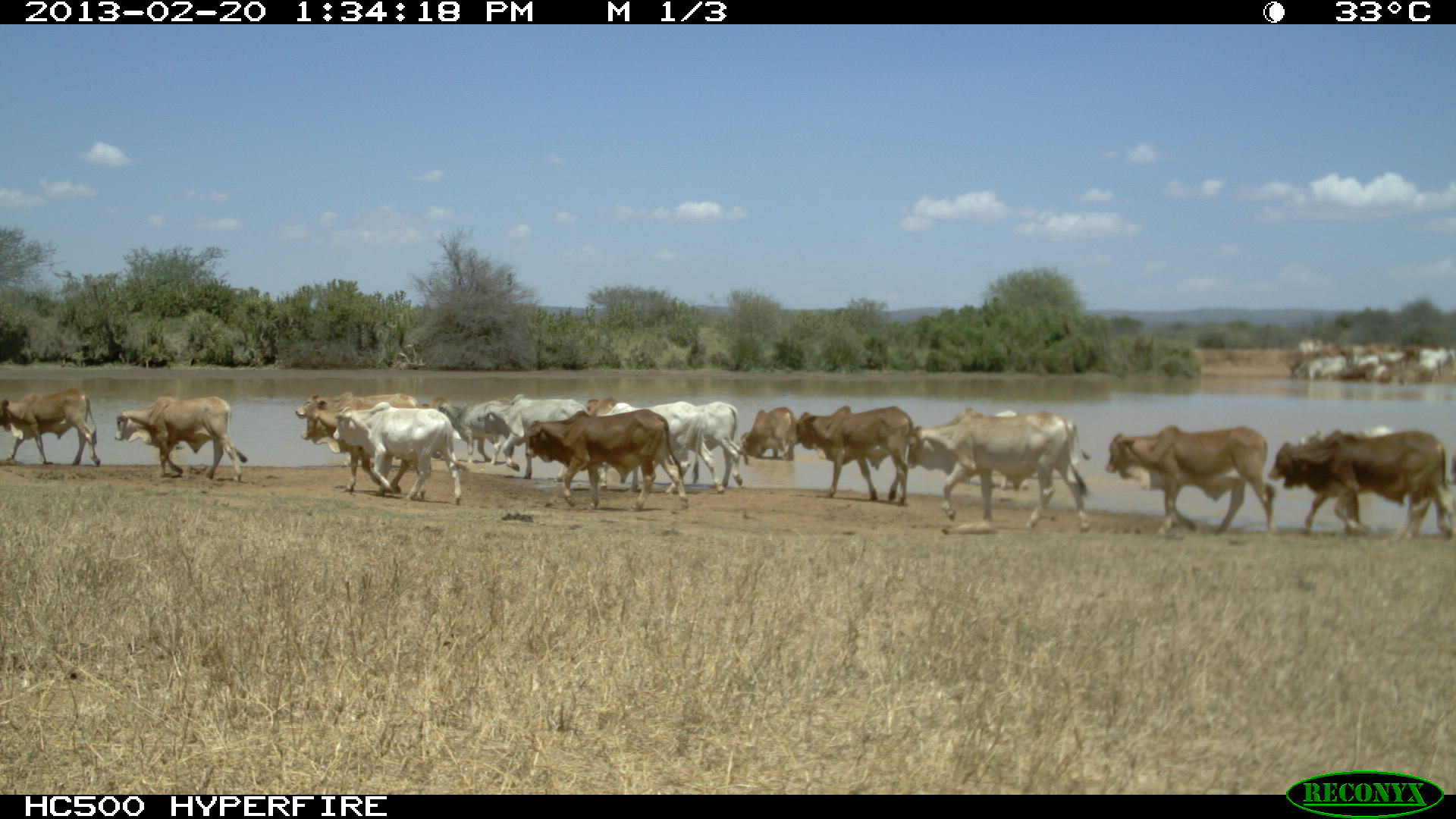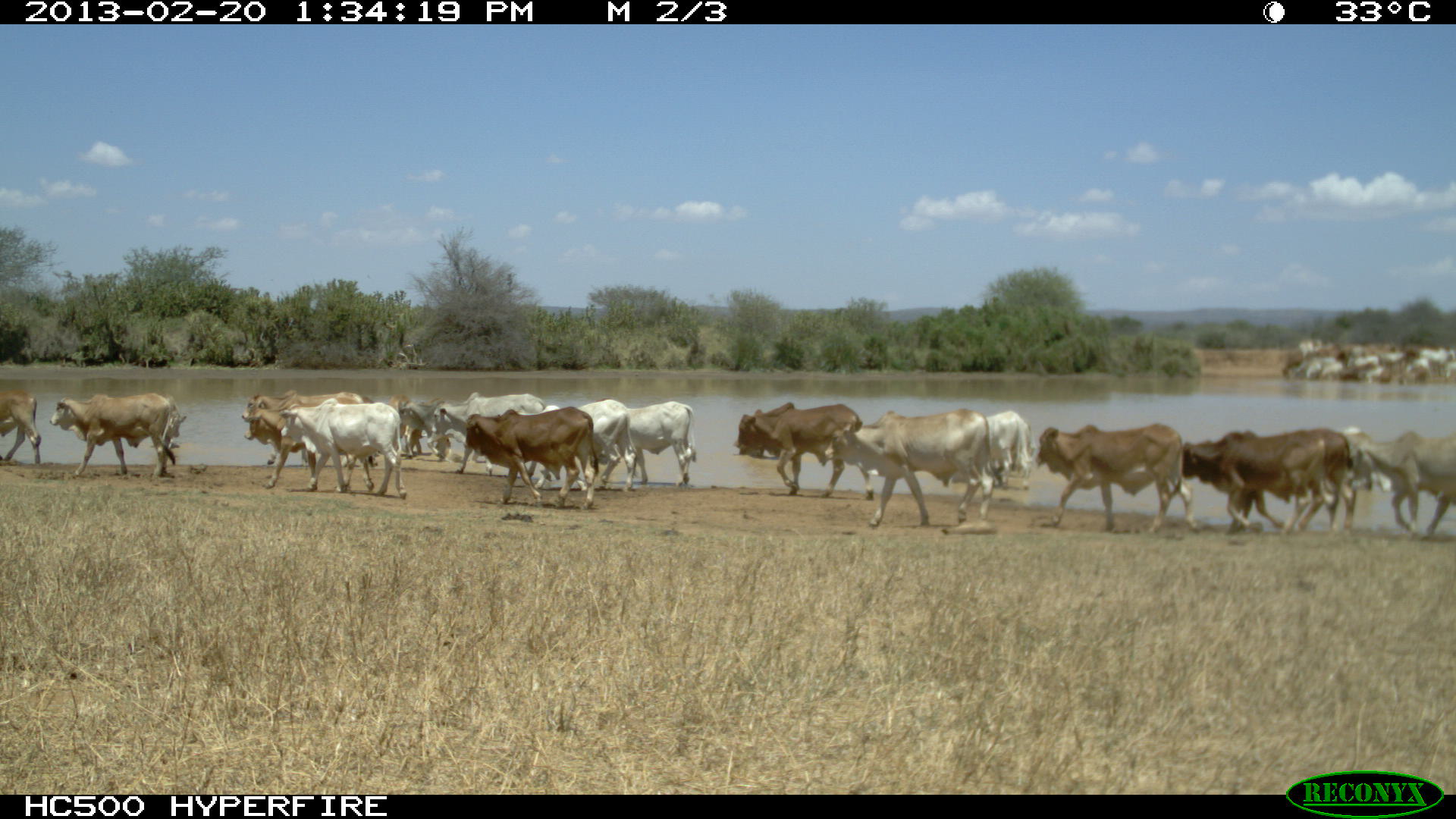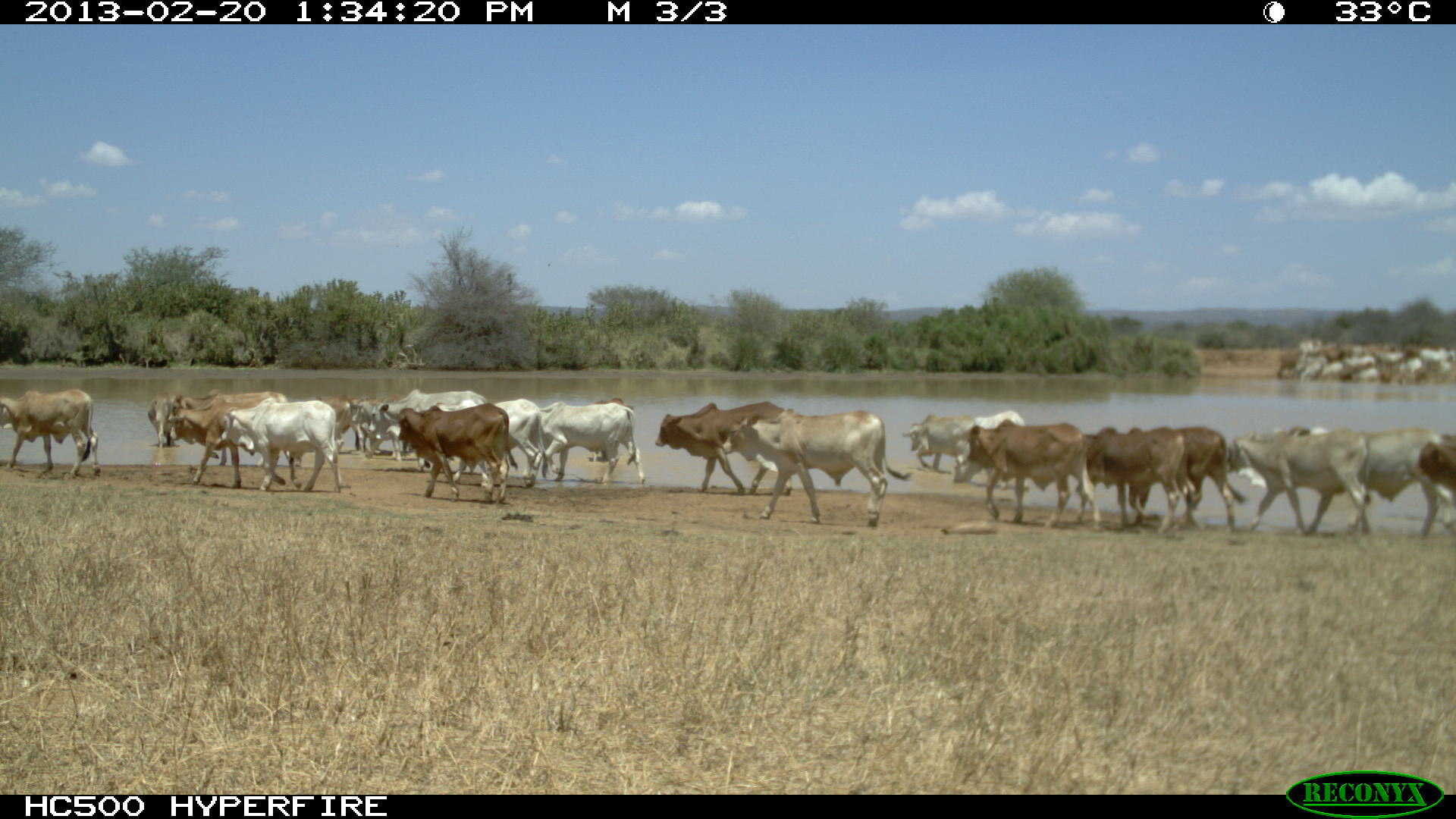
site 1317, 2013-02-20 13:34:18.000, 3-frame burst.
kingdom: Animalia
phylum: Chordata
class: Mammalia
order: Artiodactyla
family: Bovidae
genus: Bos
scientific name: Bos taurus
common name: domestic cattle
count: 11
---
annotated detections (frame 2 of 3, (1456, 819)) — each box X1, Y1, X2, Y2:
group: 0, 388, 1455, 540; 1278, 323, 1456, 383